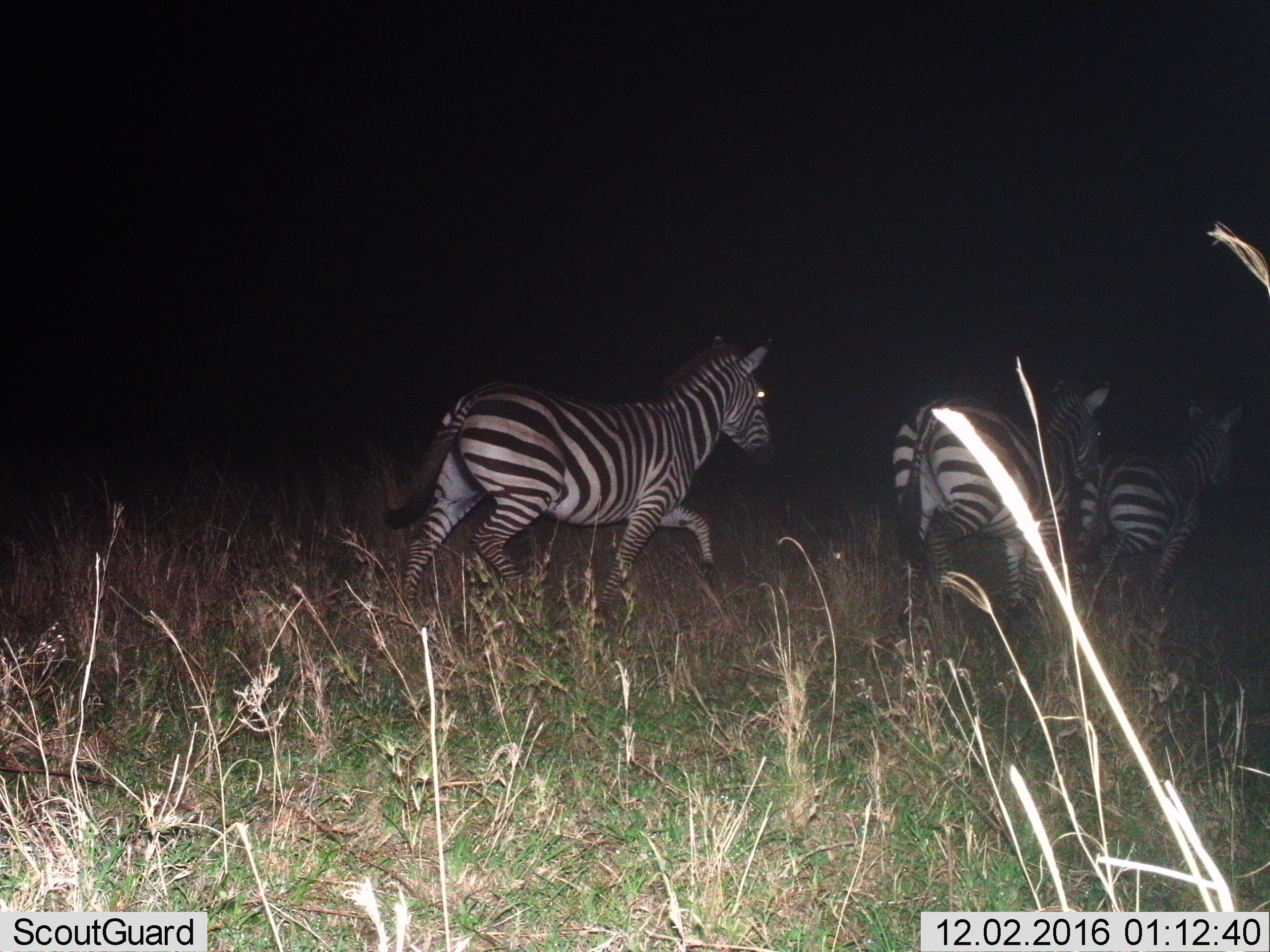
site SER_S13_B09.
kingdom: Animalia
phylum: Chordata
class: Mammalia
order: Perissodactyla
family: Equidae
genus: Equus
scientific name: Equus quagga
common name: plains zebra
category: zebraplains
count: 3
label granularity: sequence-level